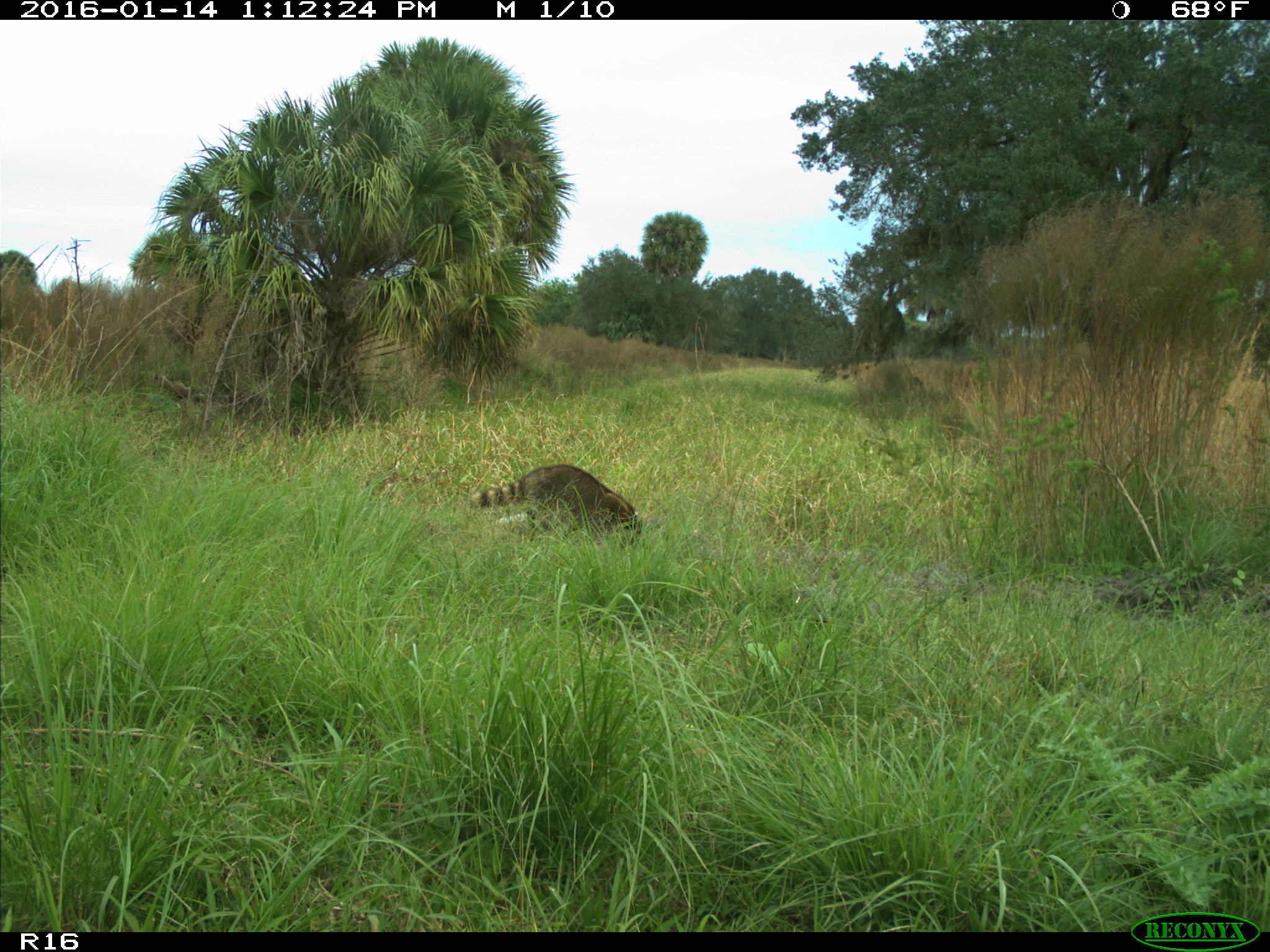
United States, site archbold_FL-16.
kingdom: Animalia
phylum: Chordata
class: Mammalia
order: Carnivora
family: Procyonidae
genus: Procyon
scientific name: Procyon lotor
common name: common raccoon